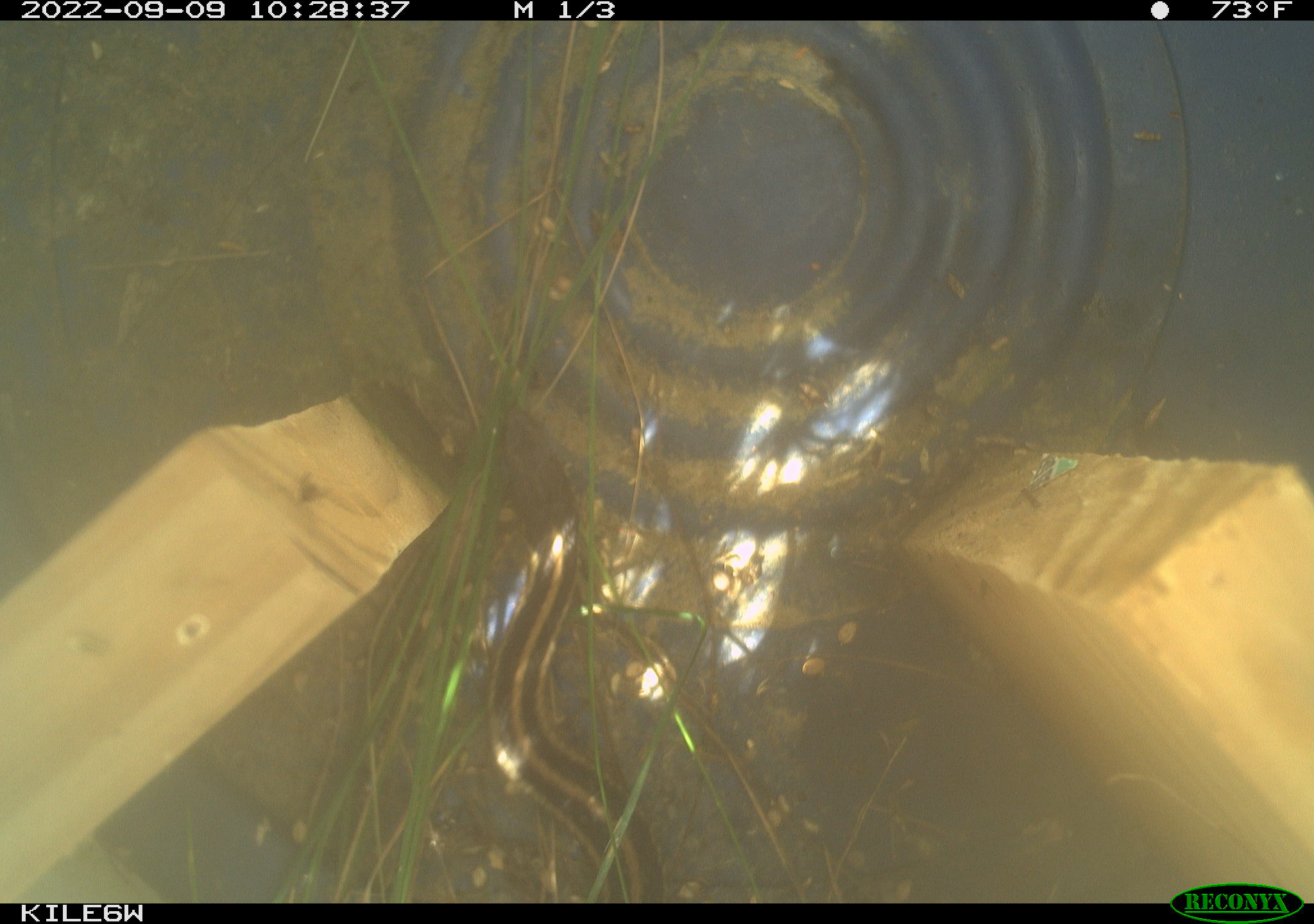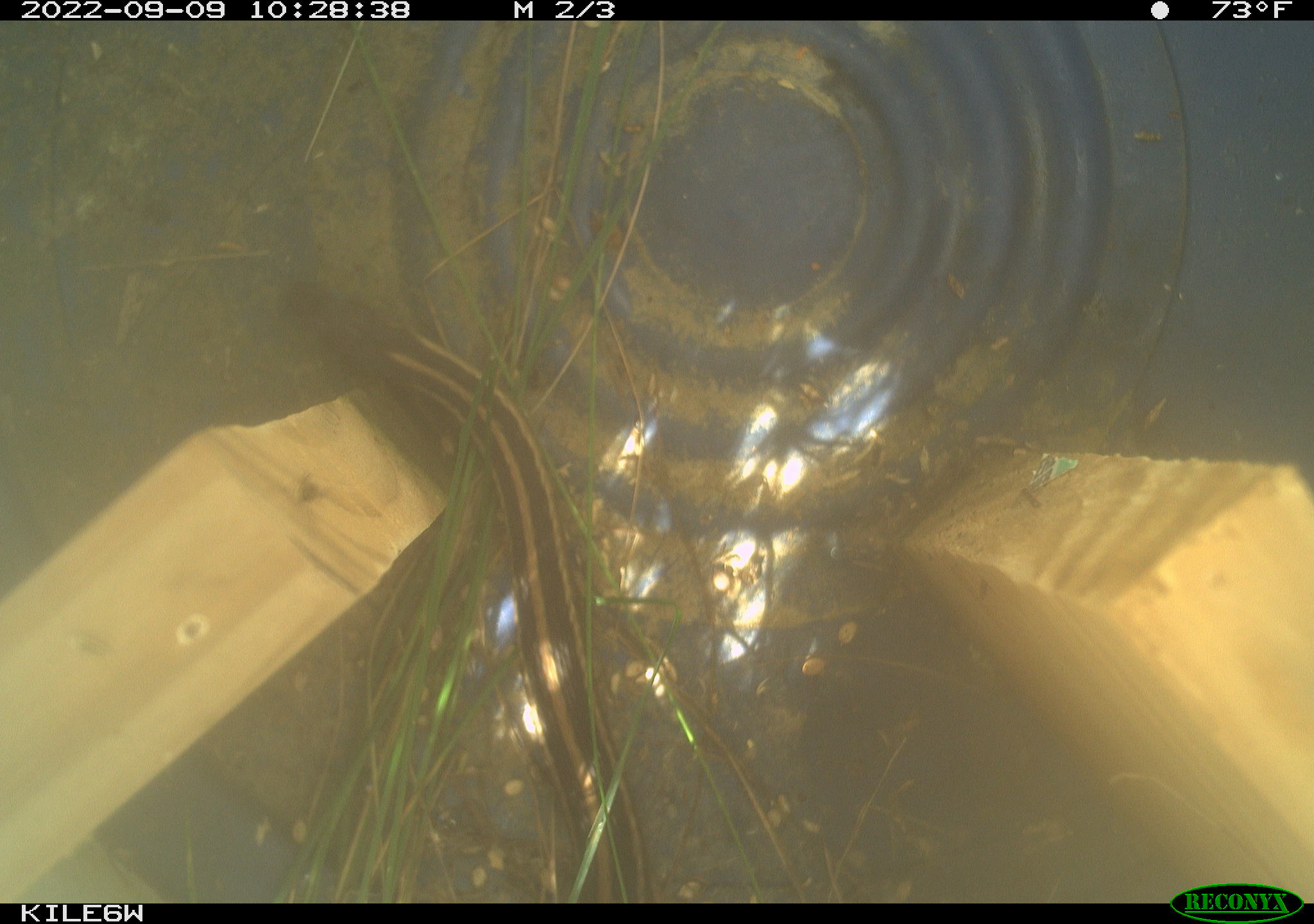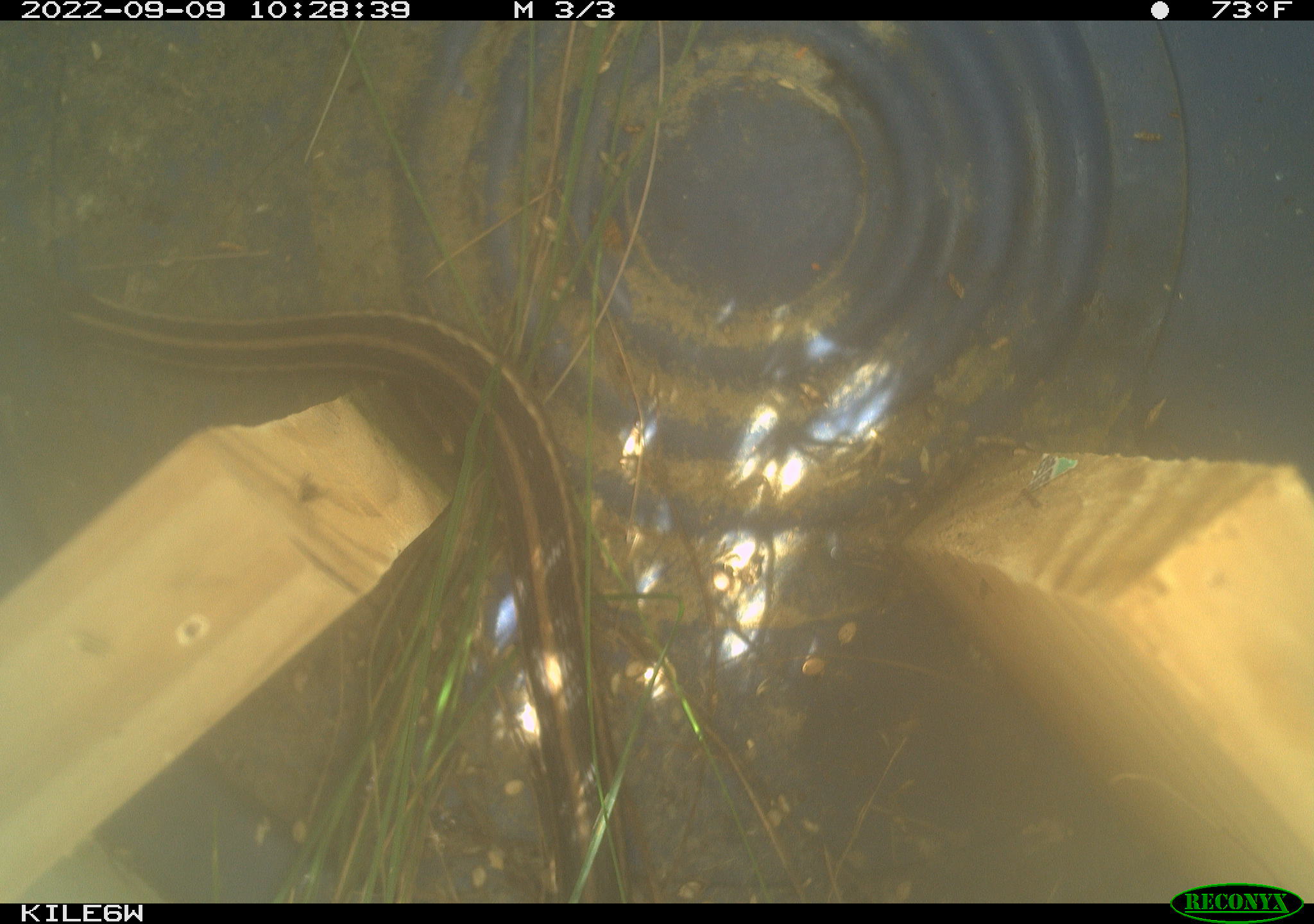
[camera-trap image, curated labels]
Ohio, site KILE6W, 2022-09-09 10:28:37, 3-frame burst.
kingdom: Animalia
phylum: Chordata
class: Reptilia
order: Squamata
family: Colubridae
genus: Thamnophis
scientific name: Thamnophis sirtalis sirtalis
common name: eastern gartersnake